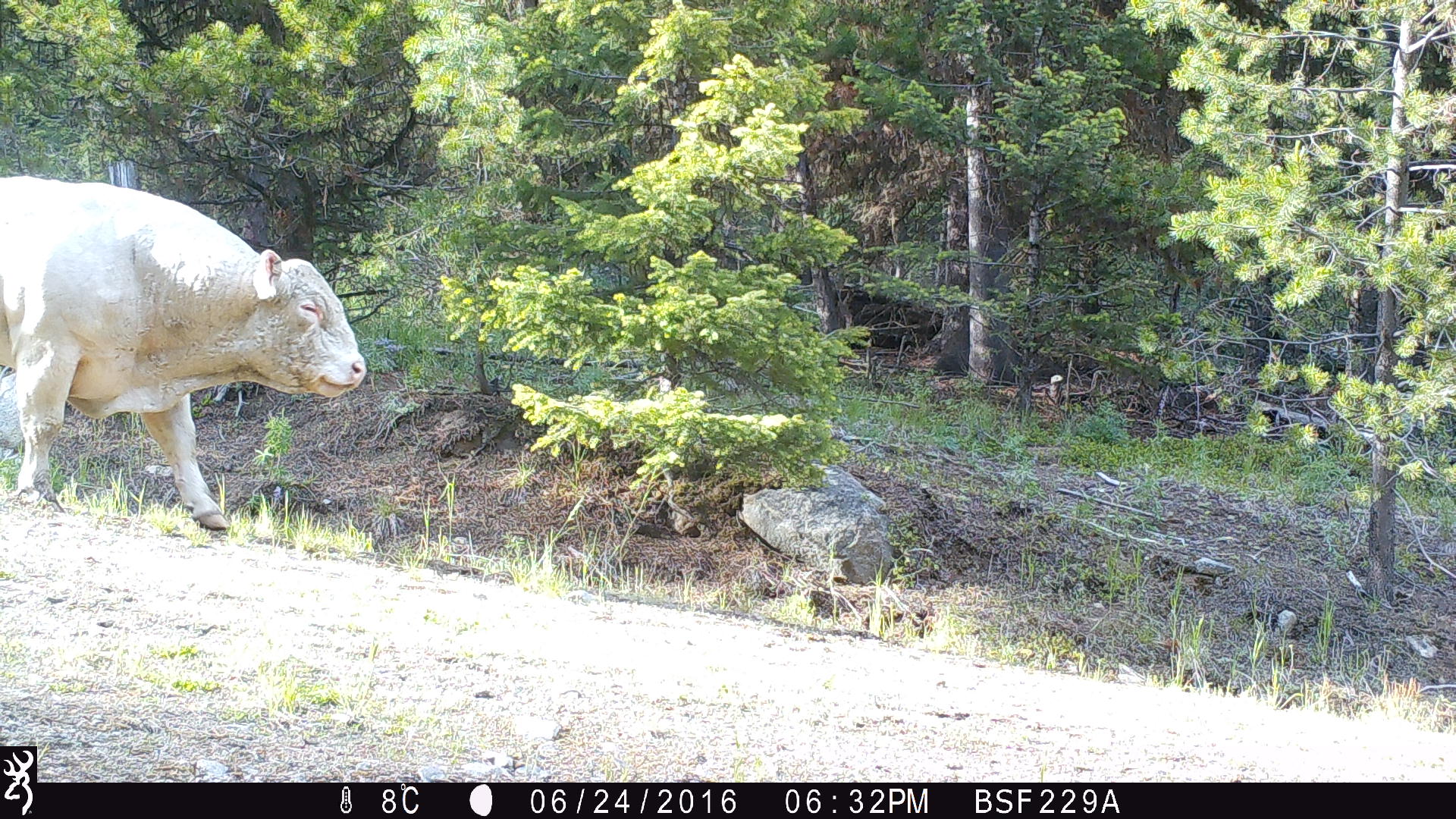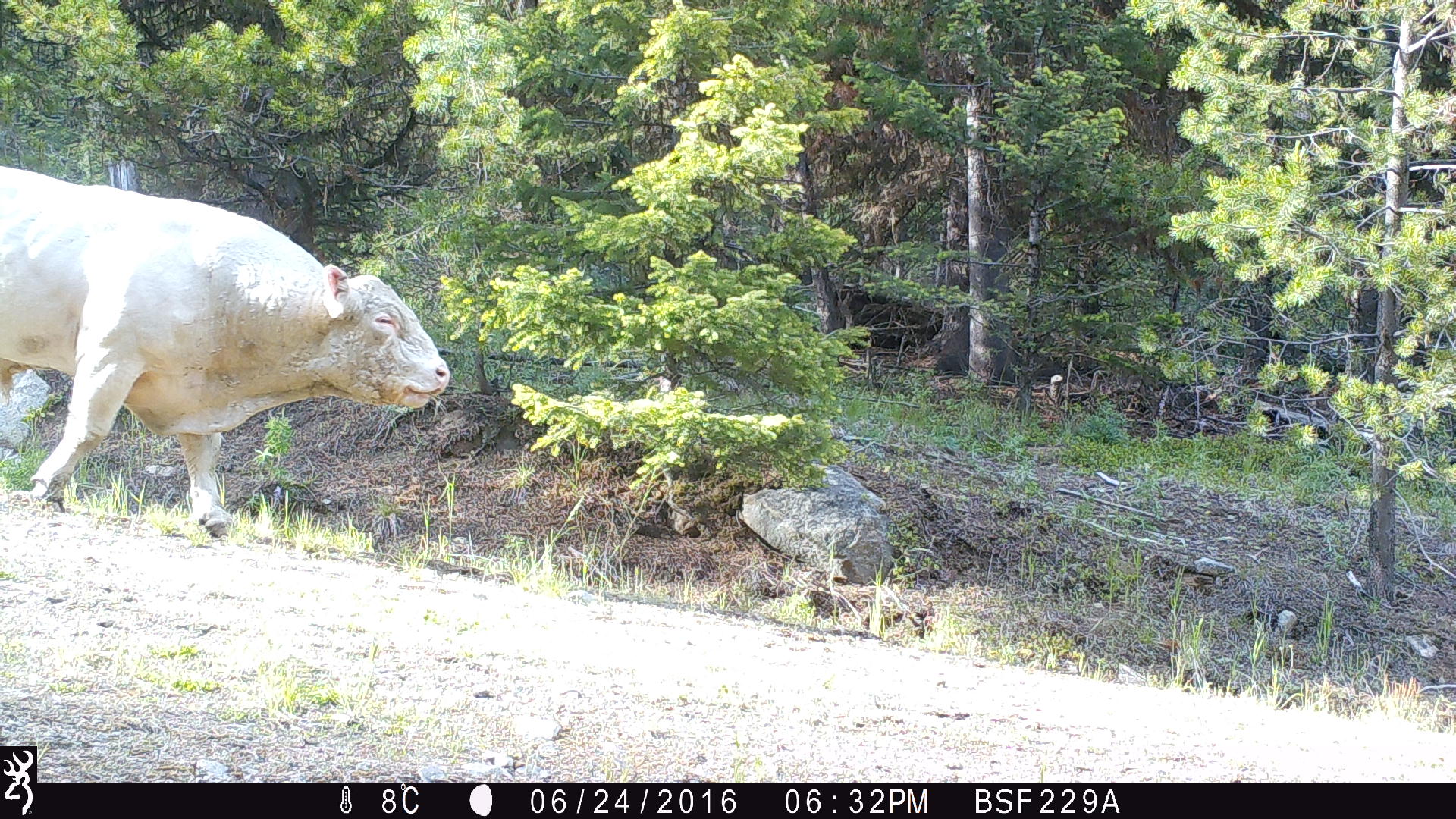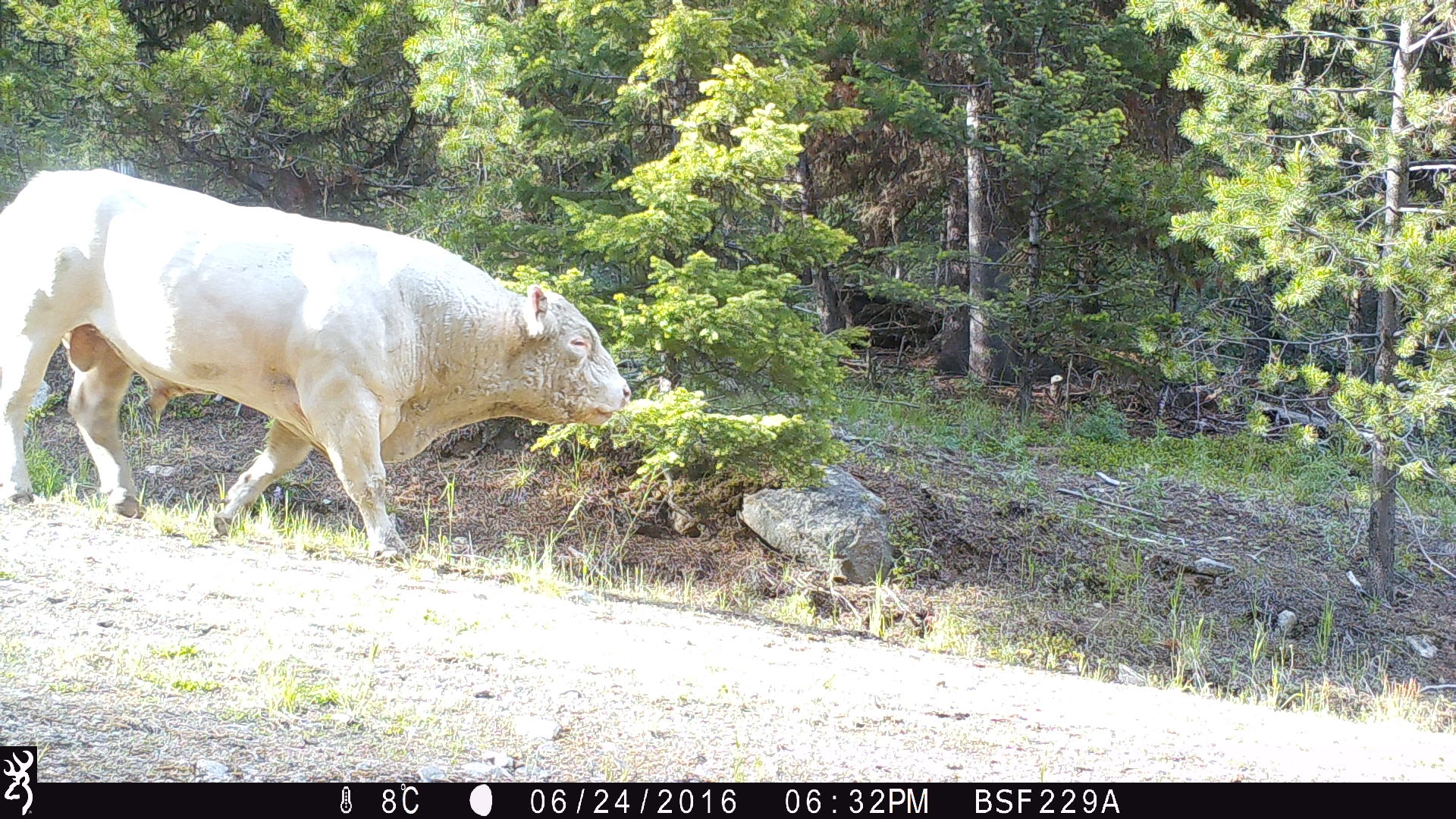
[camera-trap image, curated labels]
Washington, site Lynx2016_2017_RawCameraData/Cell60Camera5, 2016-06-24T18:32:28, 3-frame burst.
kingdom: Animalia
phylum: Chordata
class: Mammalia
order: Artiodactyla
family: Bovidae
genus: Bos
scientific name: Bos taurus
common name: domestic cattle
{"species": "domestic cattle (Bos taurus)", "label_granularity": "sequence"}